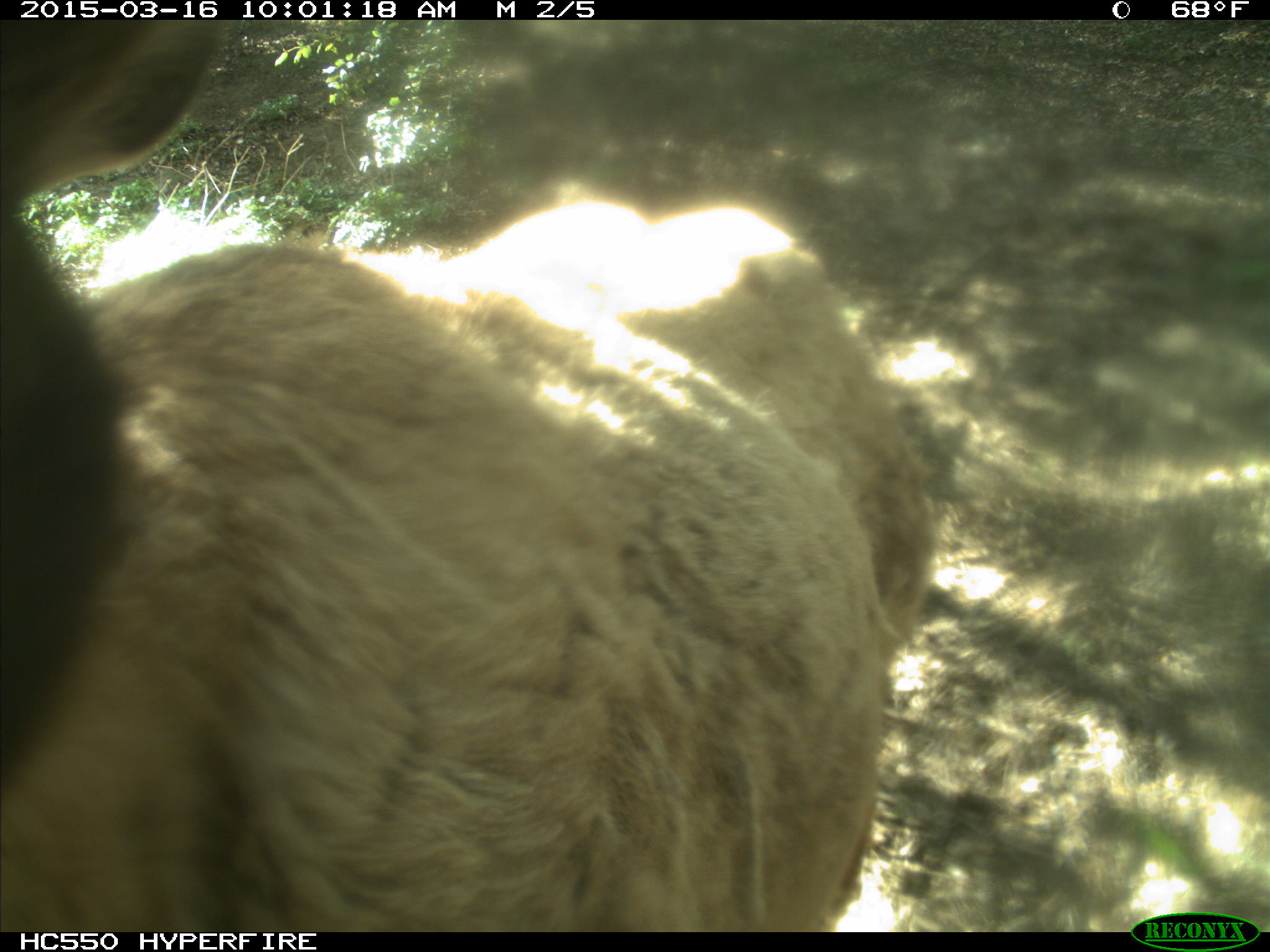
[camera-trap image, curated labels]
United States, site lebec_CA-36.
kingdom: Animalia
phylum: Chordata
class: Mammalia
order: Artiodactyla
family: Cervidae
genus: Cervus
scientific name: Cervus canadensis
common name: elk